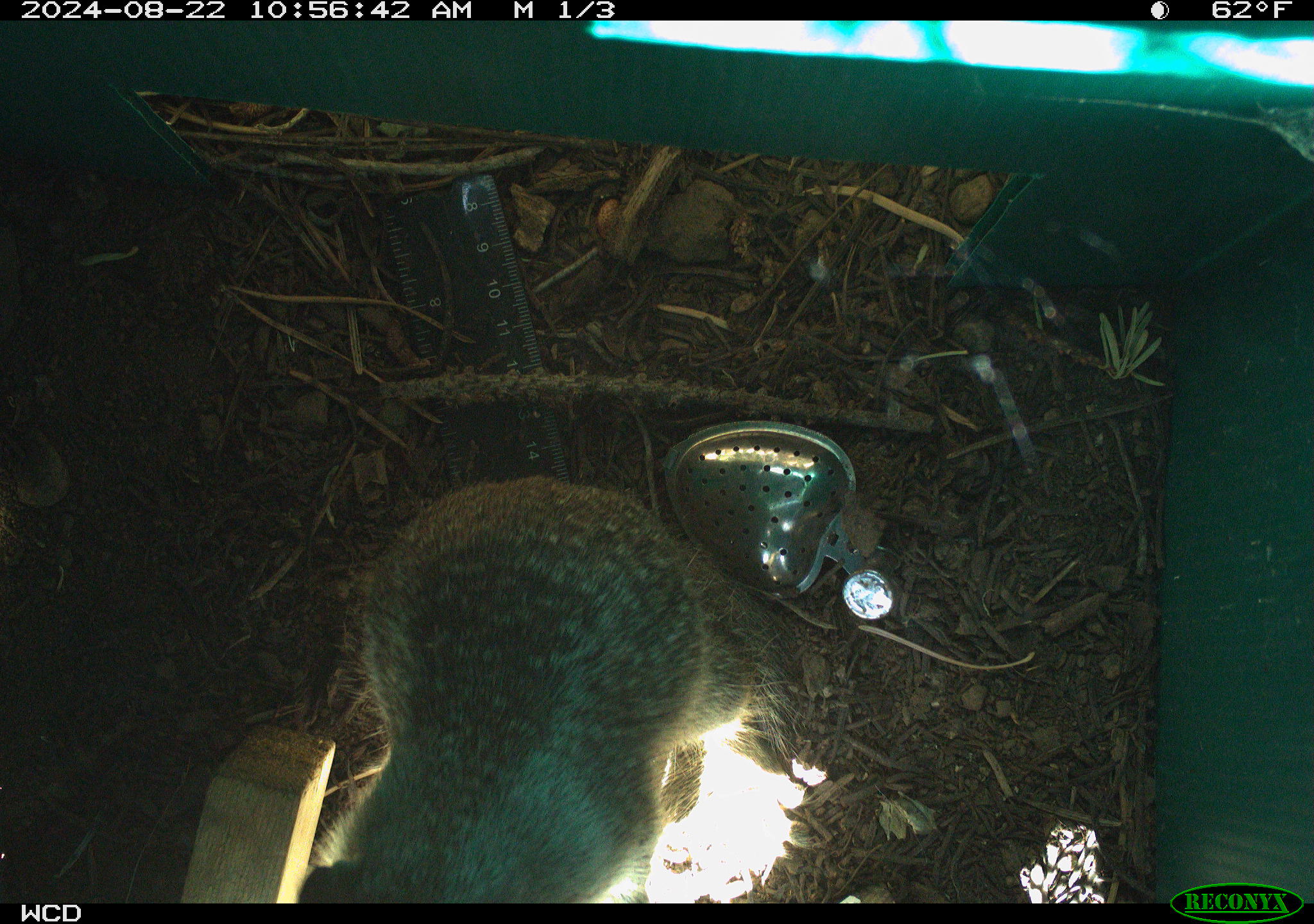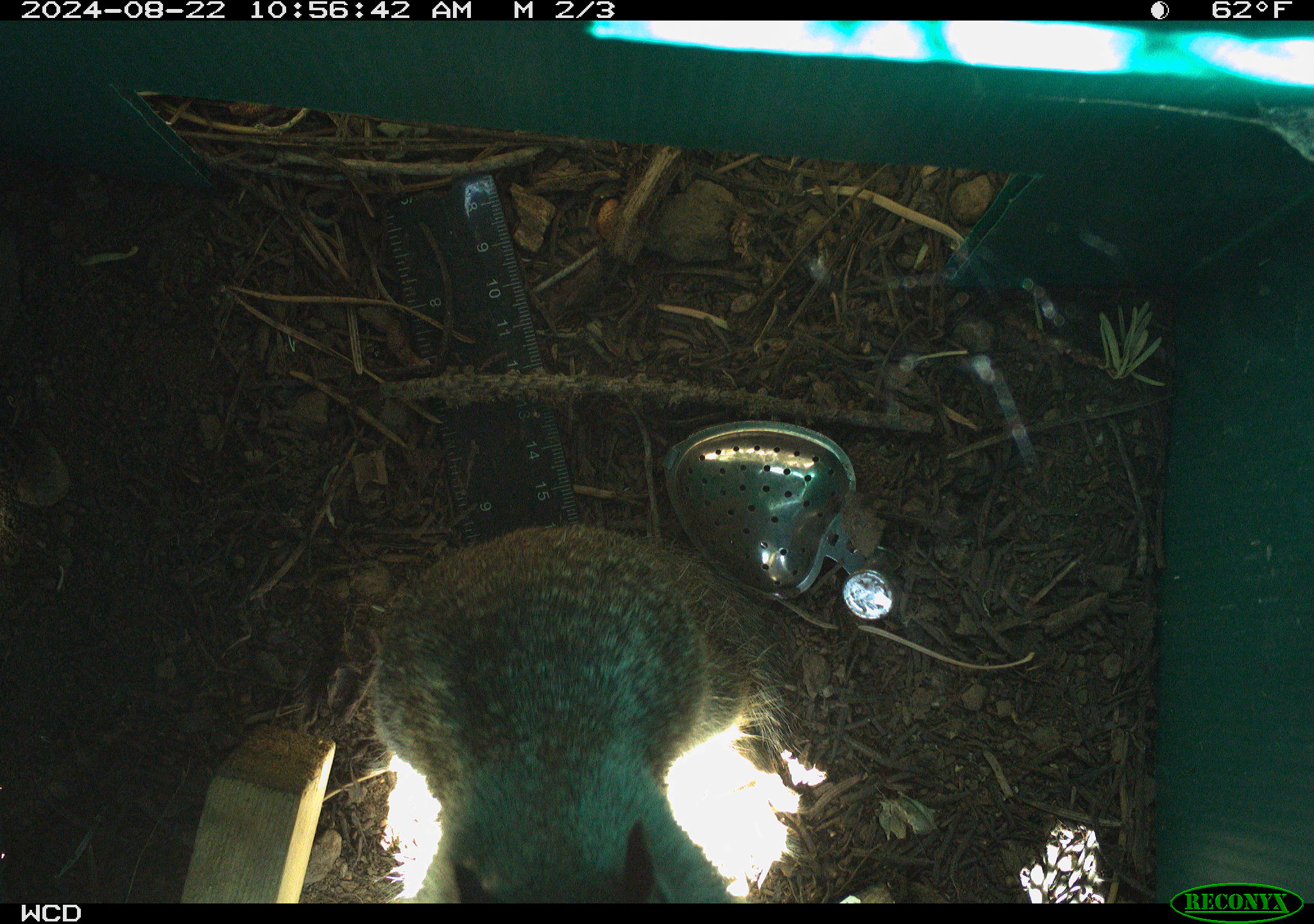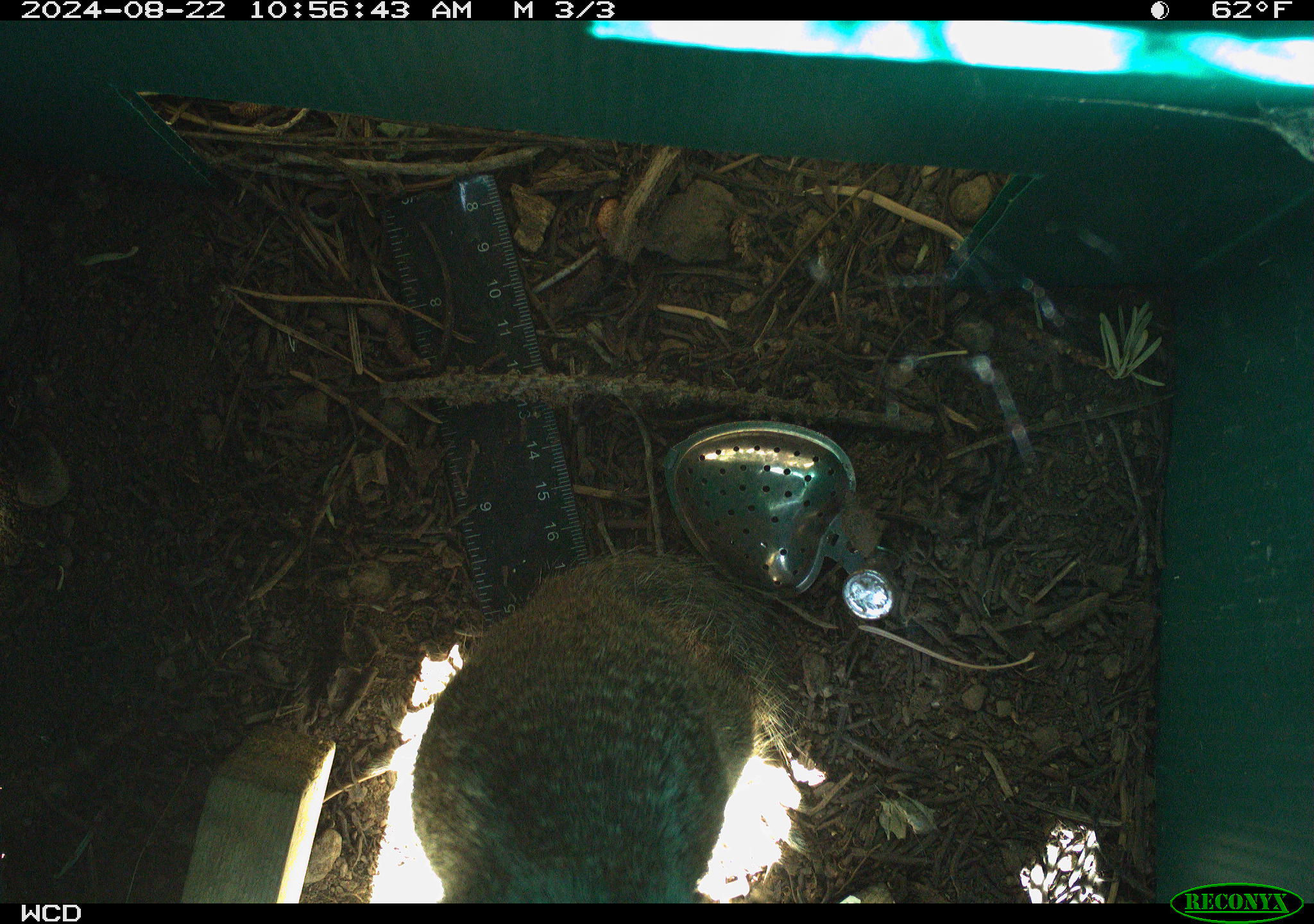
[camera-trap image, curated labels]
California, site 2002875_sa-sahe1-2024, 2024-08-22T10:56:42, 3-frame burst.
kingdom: Animalia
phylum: Chordata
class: Mammalia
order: Rodentia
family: Sciuridae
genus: Otospermophilus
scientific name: Otospermophilus beecheyi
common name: california ground squirrel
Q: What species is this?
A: California ground squirrel (Otospermophilus beecheyi).